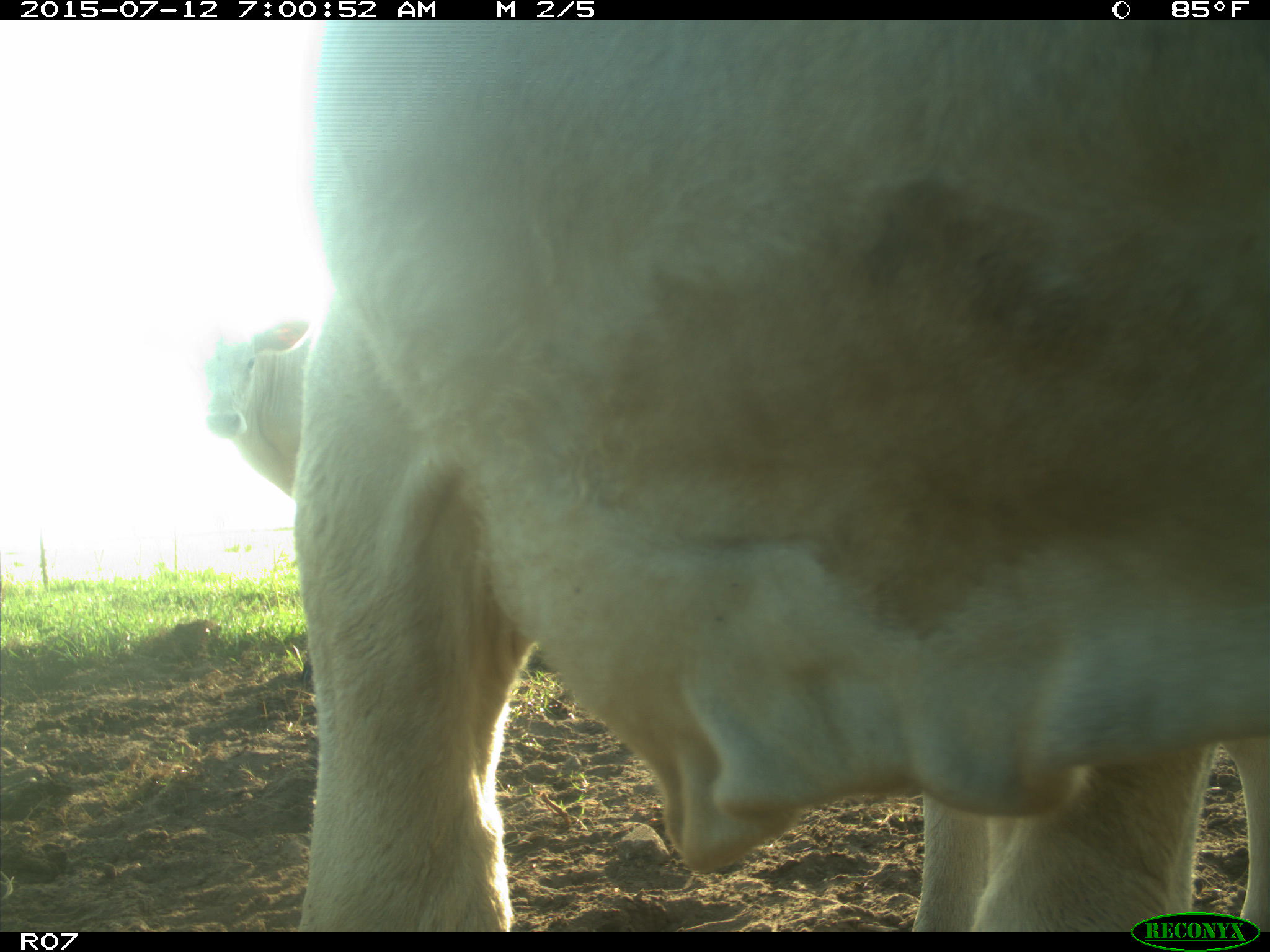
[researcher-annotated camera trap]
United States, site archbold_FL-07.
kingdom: Animalia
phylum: Chordata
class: Mammalia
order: Artiodactyla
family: Bovidae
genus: Bos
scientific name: Bos taurus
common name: domestic cow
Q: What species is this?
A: Bos taurus (domestic cow).